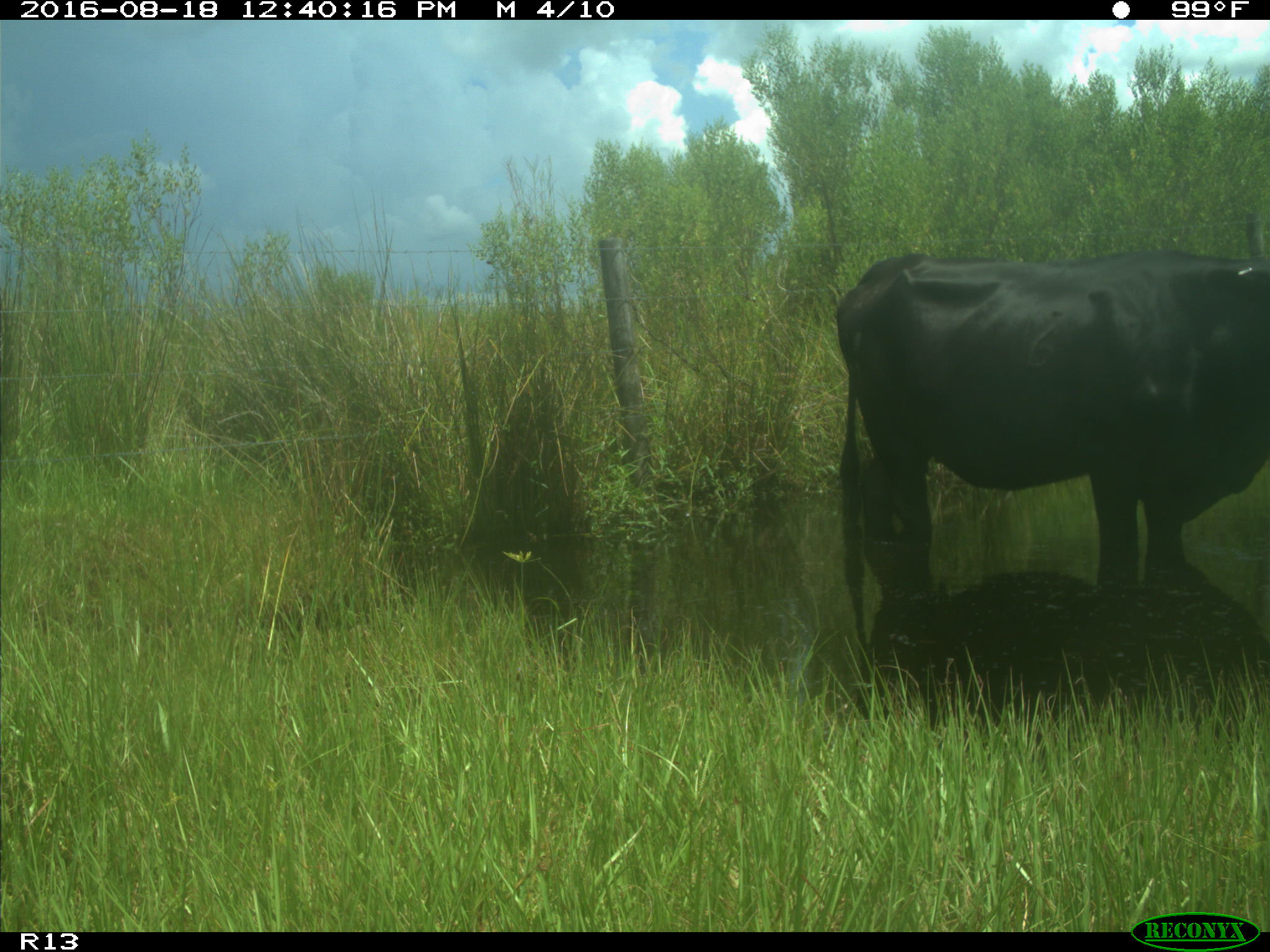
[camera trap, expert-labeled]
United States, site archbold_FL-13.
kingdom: Animalia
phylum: Chordata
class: Mammalia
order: Artiodactyla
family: Bovidae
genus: Bos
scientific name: Bos taurus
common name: domestic cow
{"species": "Bos taurus (domestic cow)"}